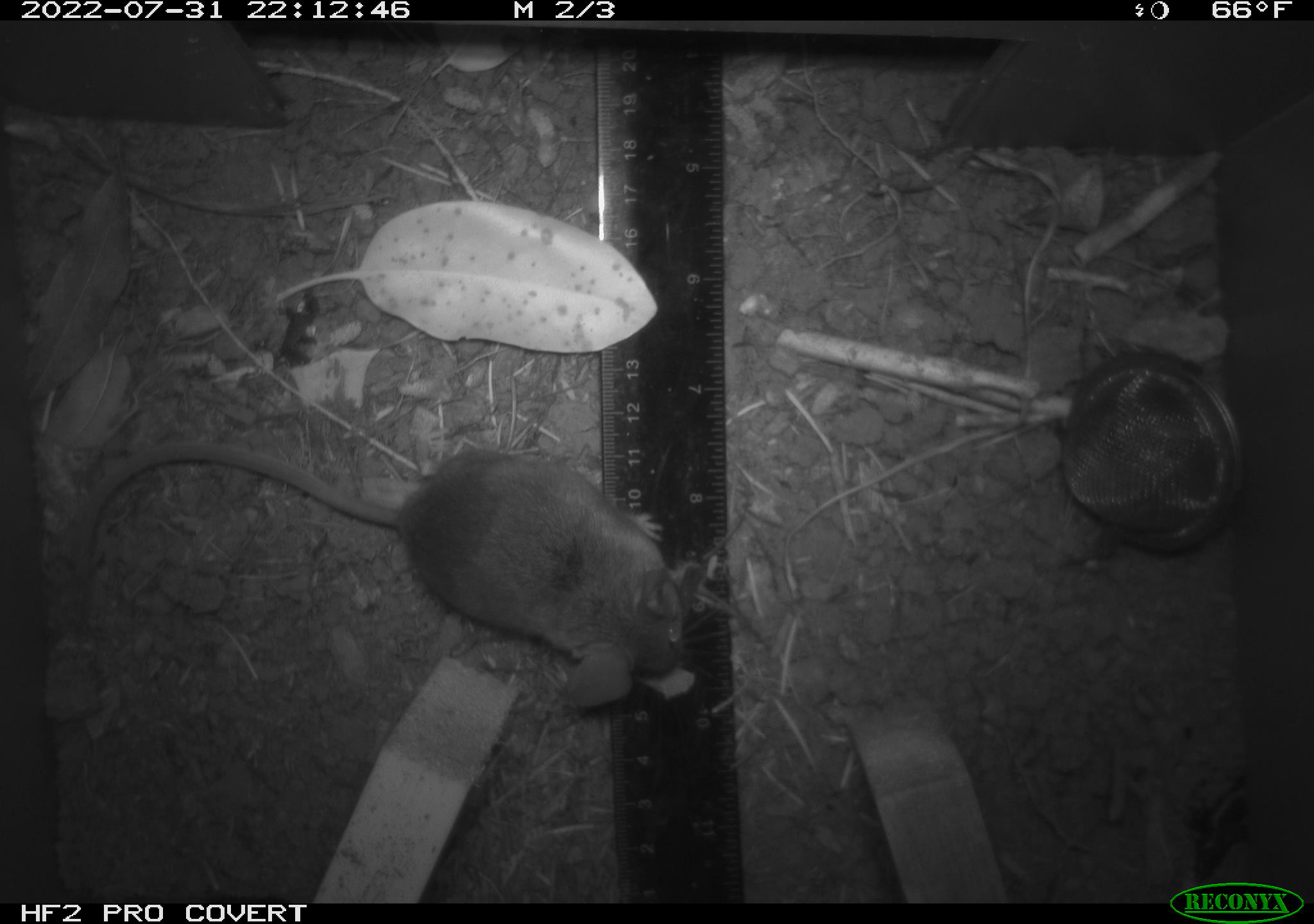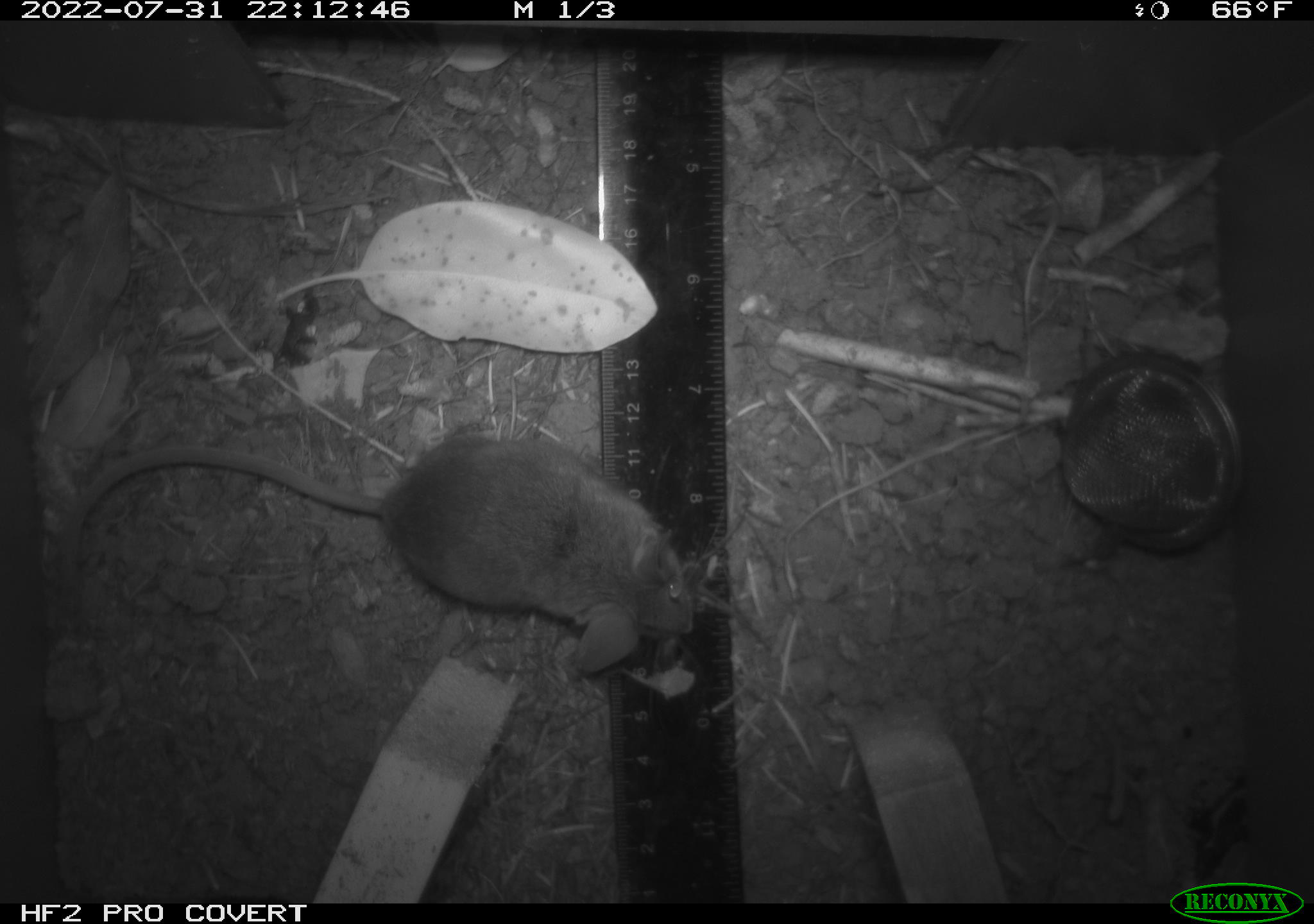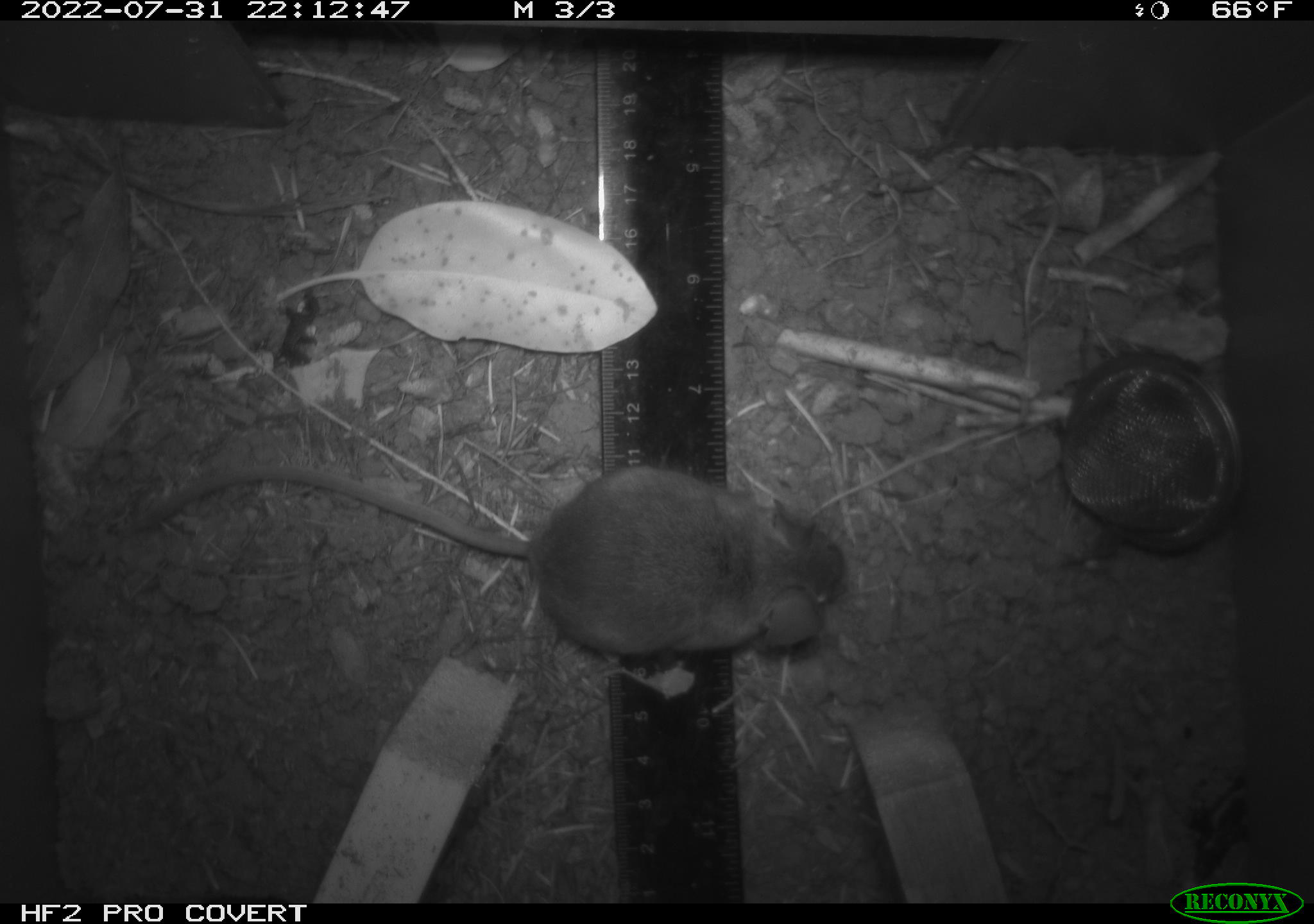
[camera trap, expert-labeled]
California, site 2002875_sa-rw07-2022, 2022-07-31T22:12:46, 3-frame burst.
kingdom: Animalia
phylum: Chordata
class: Mammalia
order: Rodentia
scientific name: Rodentia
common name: mouse species